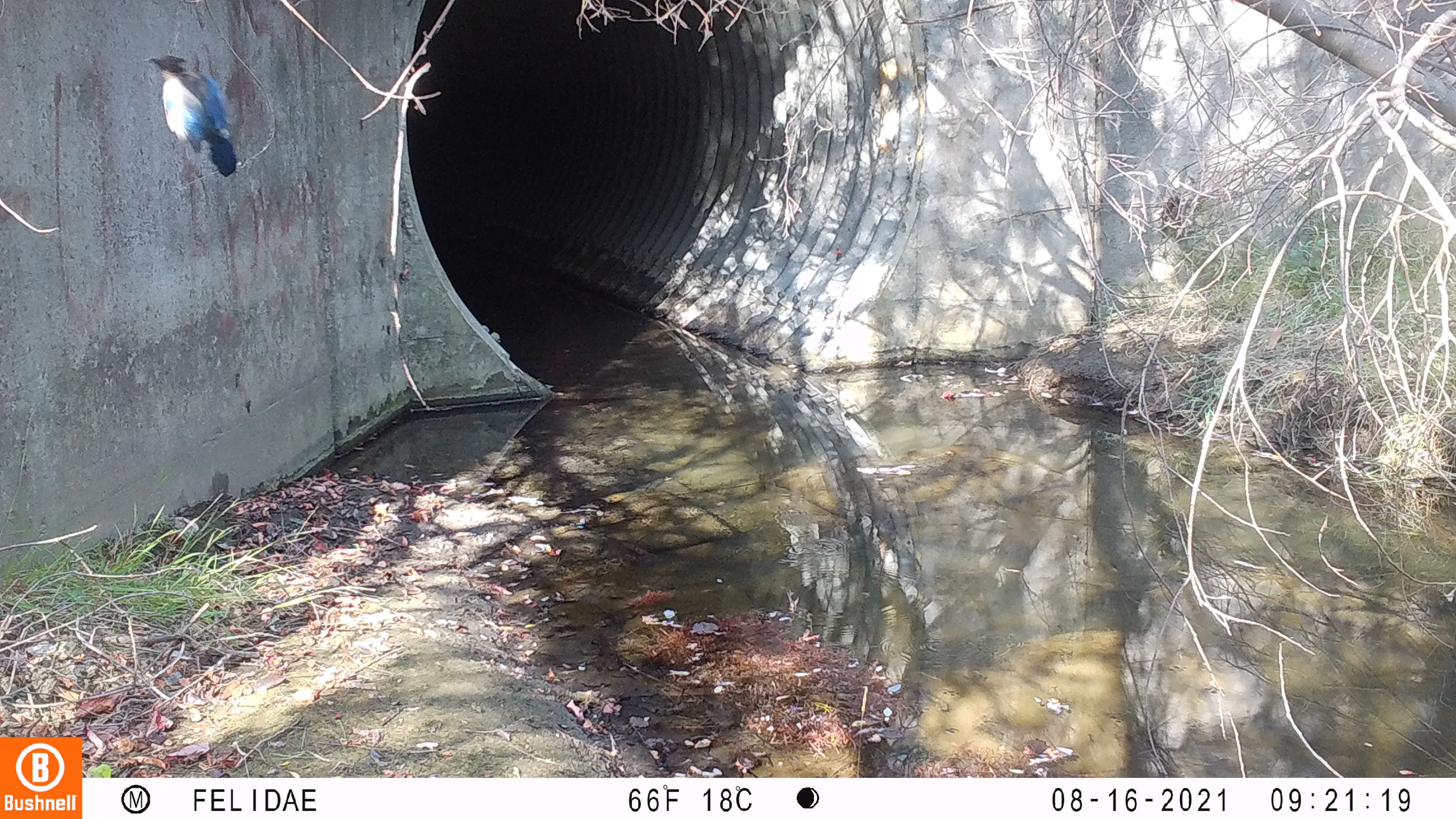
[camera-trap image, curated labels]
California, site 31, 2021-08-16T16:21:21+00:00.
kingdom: Animalia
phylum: Chordata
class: Aves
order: Passeriformes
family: Corvidae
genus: Cyanocitta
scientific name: Cyanocitta stelleri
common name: steller's jay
Steller's jay (Cyanocitta stelleri).